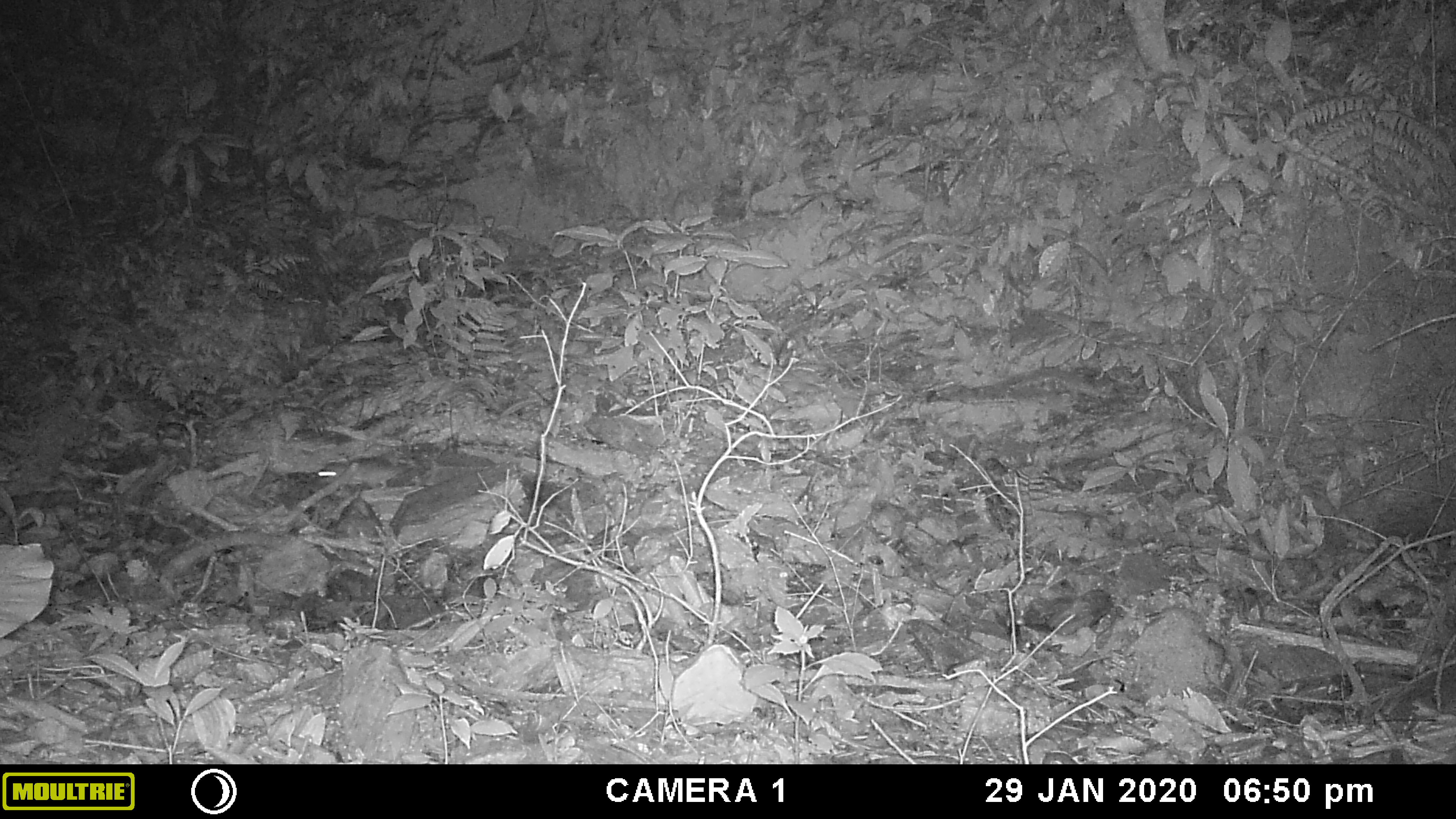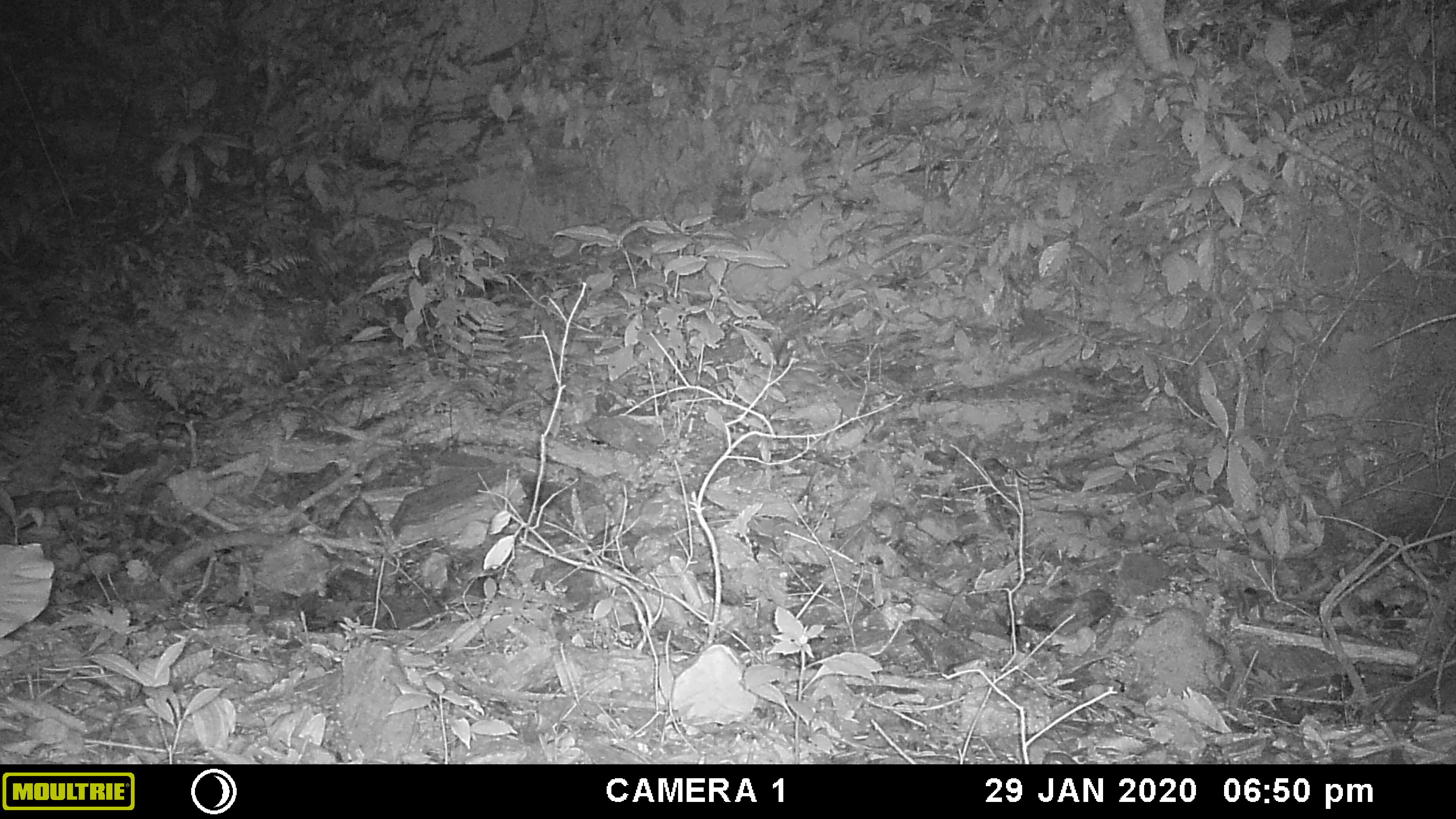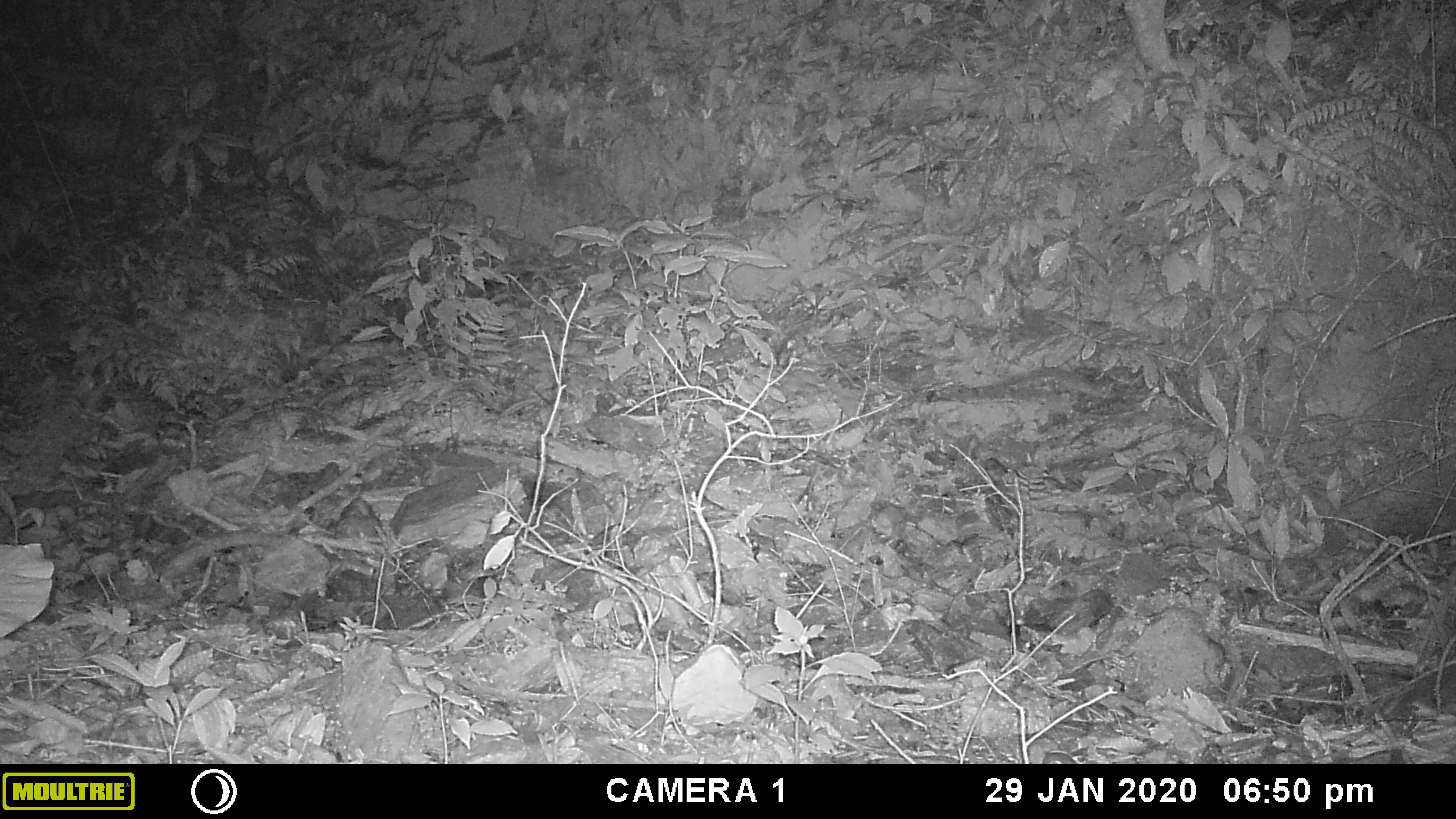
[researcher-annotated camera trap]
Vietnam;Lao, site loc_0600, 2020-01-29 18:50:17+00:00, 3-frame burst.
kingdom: Animalia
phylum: Chordata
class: Mammalia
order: Rodentia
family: Muridae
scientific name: Muridae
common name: old-world mice and rats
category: unidentified murid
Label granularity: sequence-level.